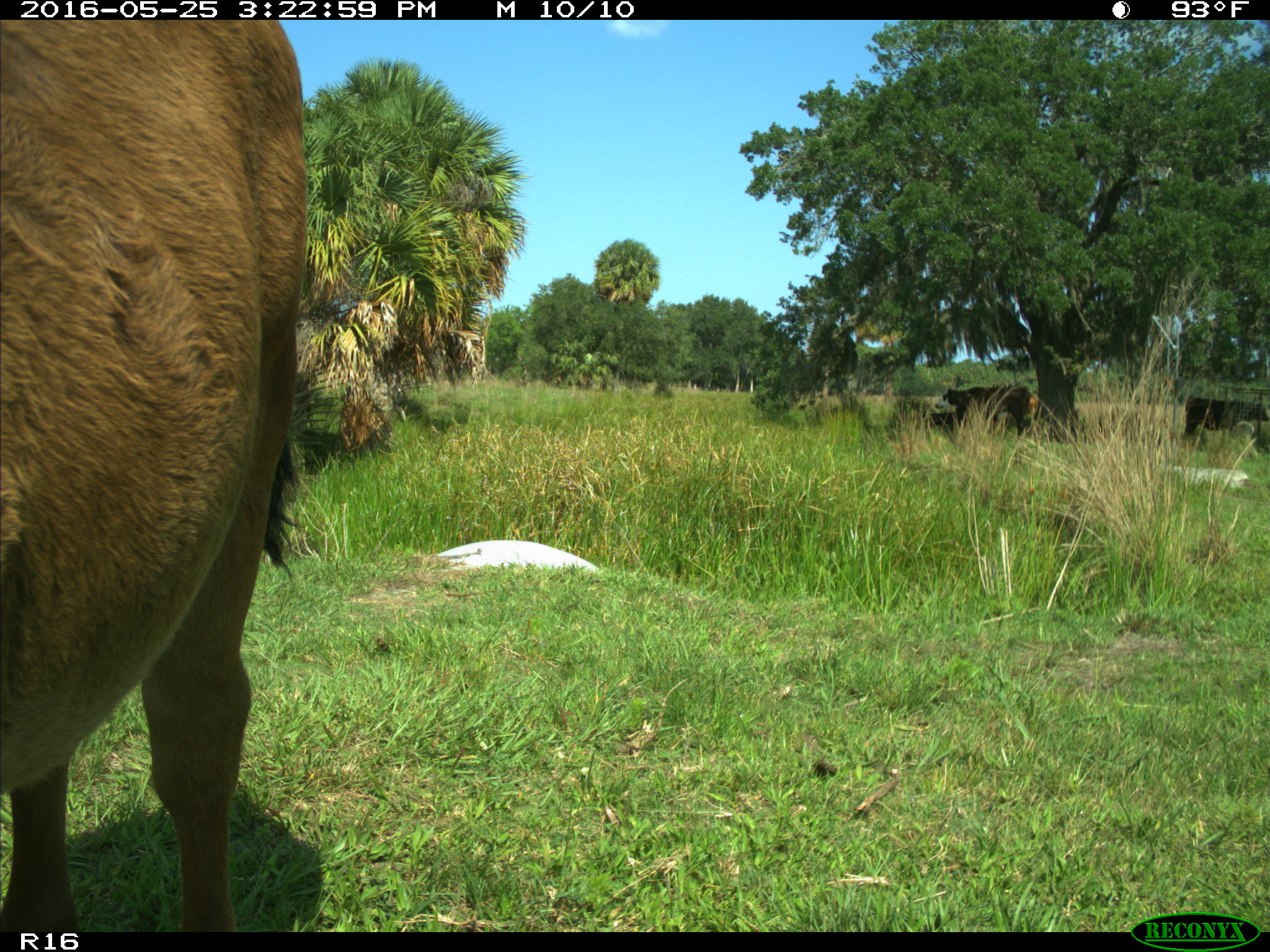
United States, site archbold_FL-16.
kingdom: Animalia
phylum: Chordata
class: Mammalia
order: Artiodactyla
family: Bovidae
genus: Bos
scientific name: Bos taurus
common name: domestic cow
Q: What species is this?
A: Bos taurus (domestic cow).